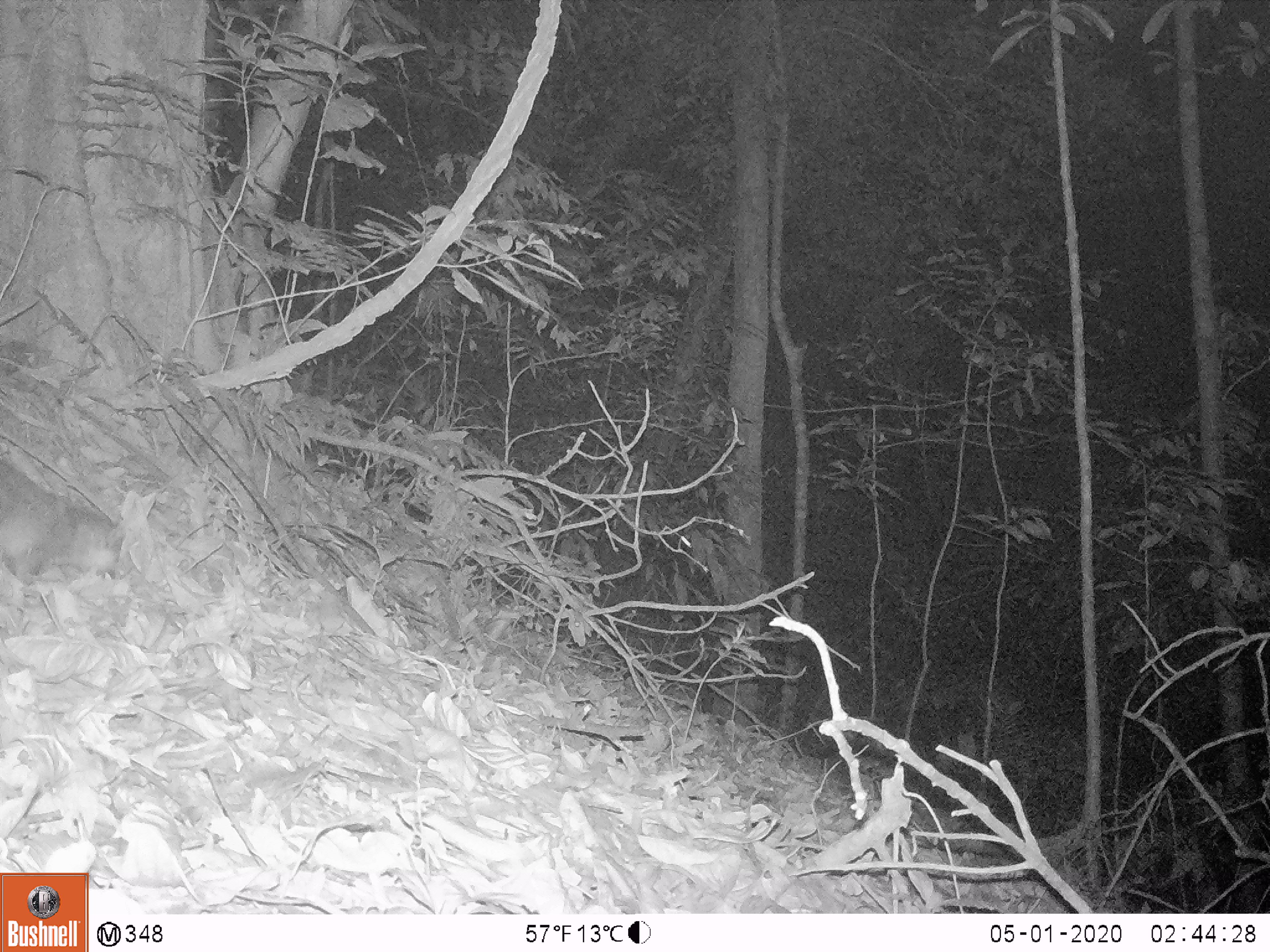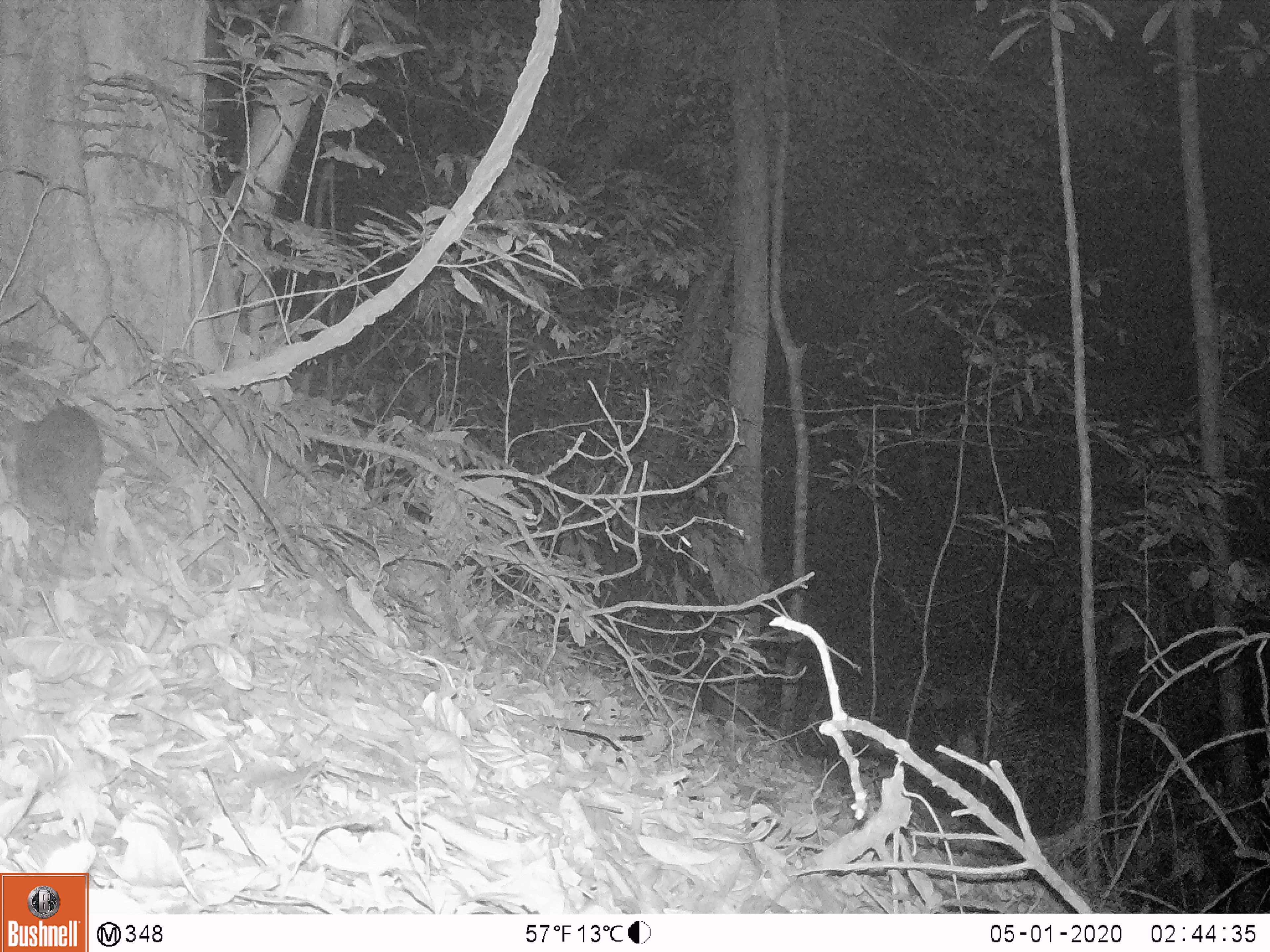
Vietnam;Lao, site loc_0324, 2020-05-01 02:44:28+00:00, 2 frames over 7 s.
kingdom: Animalia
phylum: Chordata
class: Mammalia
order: Carnivora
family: Mustelidae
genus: Melogale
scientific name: Melogale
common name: ferret badger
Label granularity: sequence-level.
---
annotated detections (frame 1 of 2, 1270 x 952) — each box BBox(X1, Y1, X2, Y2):
ferret badger: BBox(0, 453, 127, 585)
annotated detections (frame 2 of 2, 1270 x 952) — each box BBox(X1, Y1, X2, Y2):
ferret badger: BBox(17, 403, 103, 541)